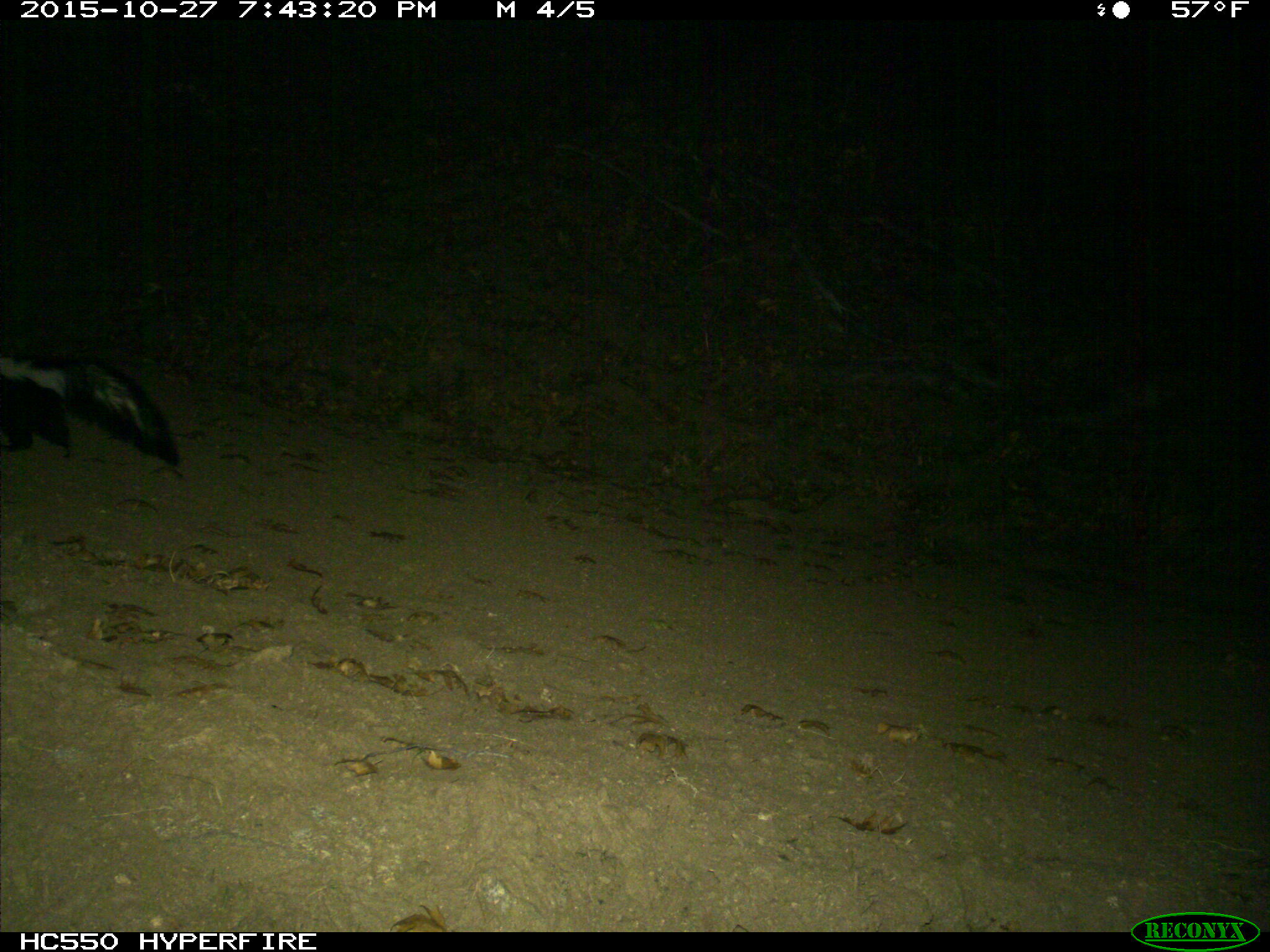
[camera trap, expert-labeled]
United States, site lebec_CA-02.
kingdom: Animalia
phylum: Chordata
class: Mammalia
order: Carnivora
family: Mephitidae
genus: Mephitis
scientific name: Mephitis mephitis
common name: striped skunk